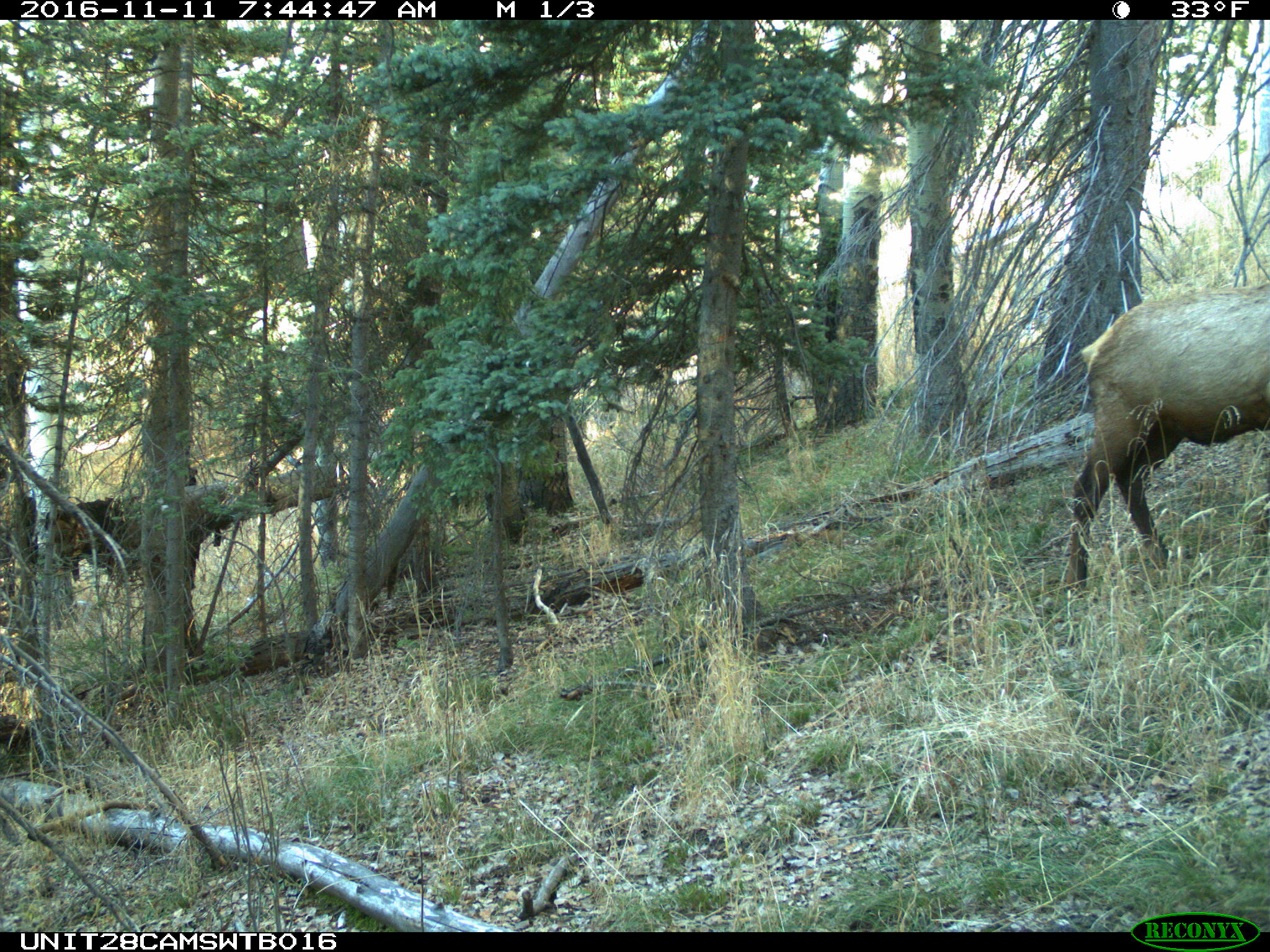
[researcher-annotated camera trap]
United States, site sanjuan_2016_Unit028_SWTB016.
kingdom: Animalia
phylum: Chordata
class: Mammalia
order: Artiodactyla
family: Cervidae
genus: Cervus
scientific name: Cervus elaphus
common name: red deer